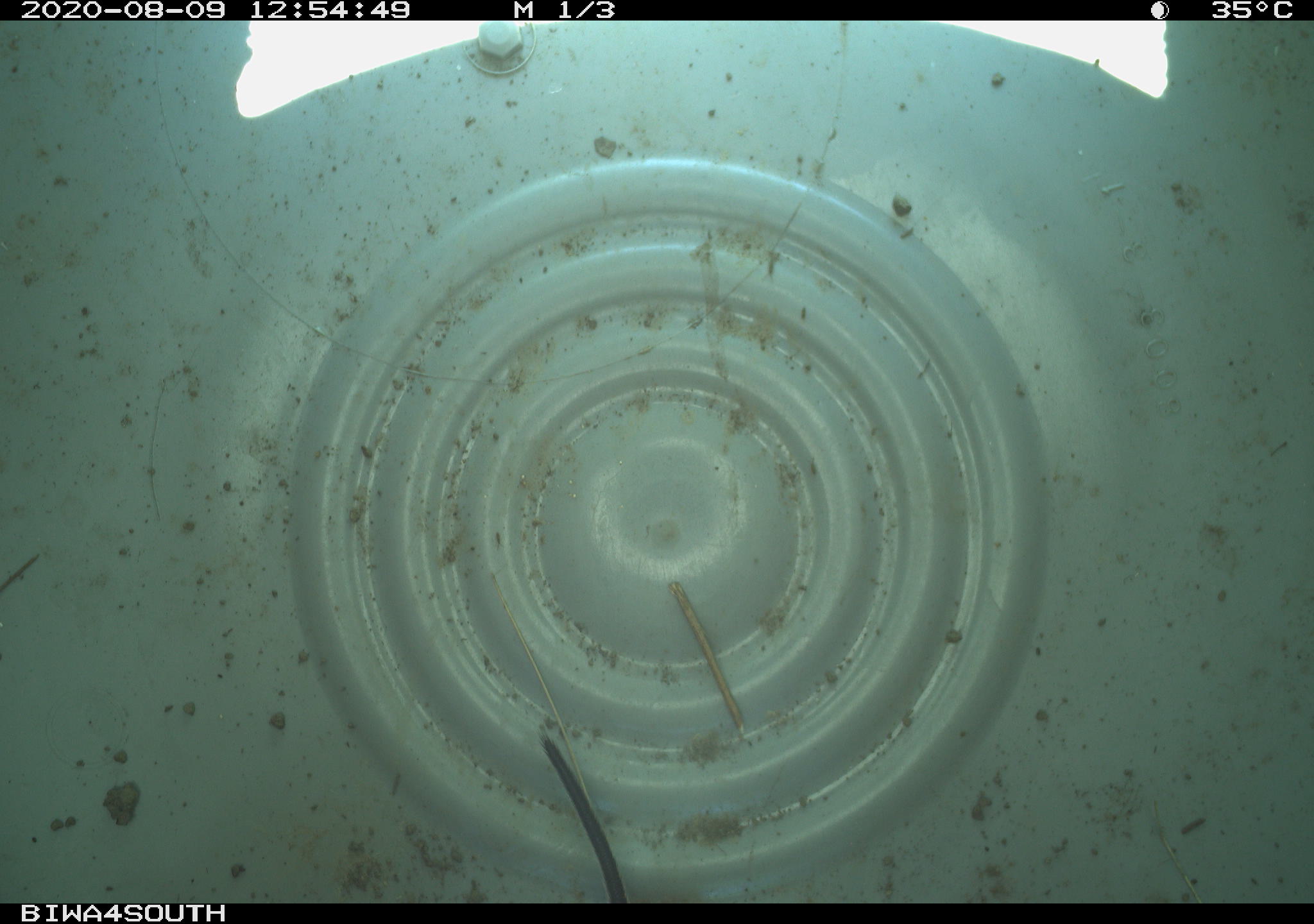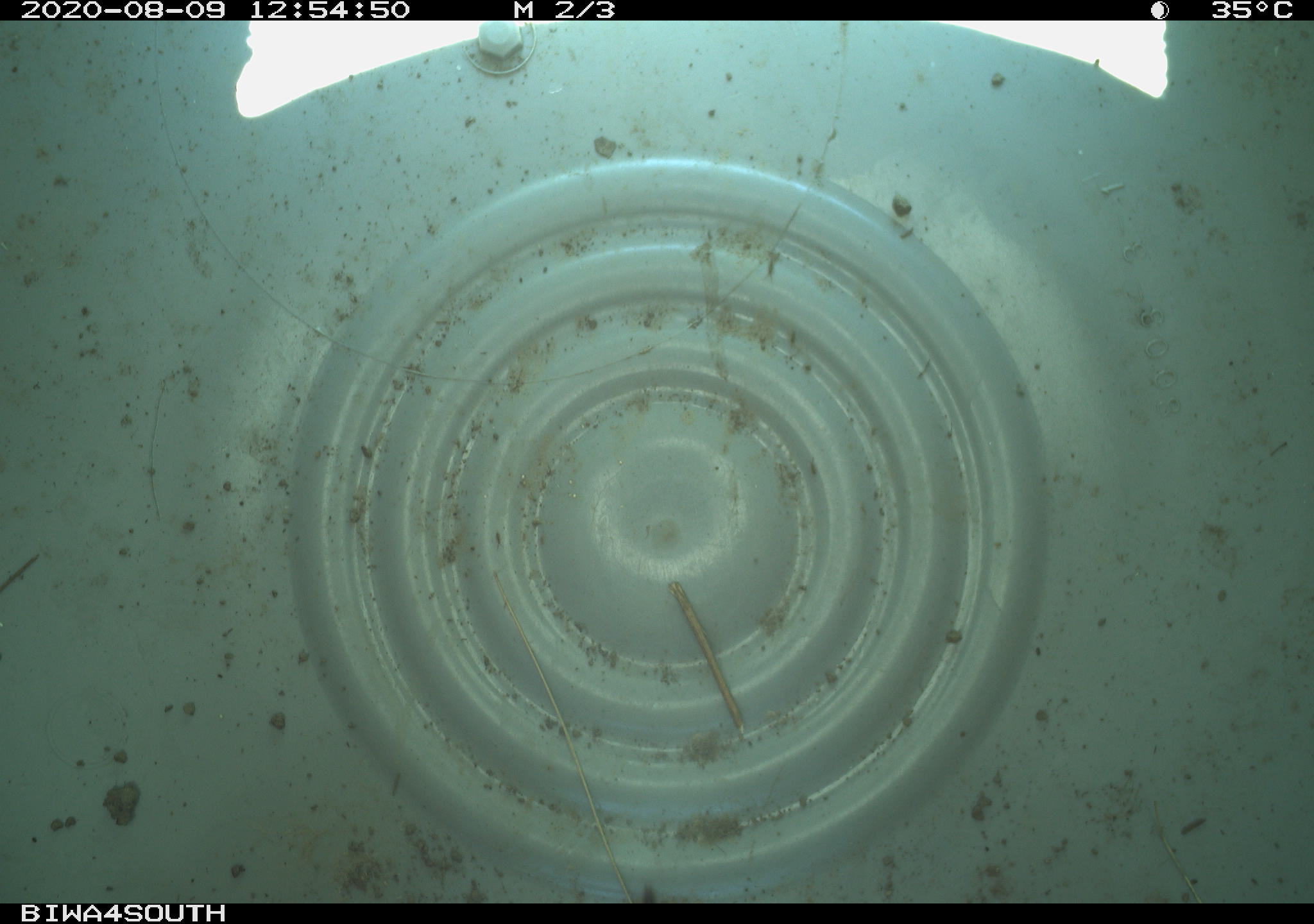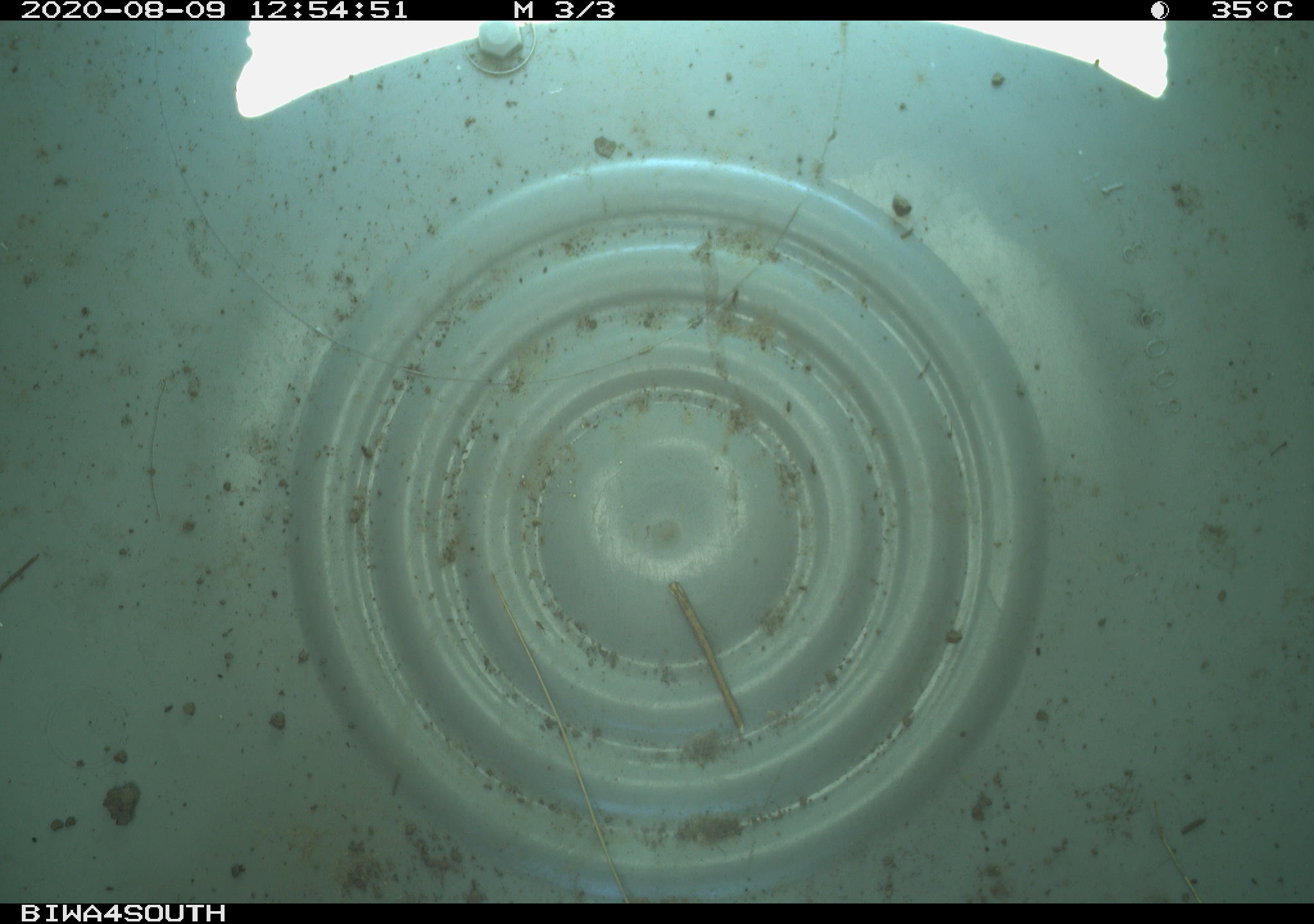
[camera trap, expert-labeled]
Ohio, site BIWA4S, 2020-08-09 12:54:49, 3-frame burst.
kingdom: Animalia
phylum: Chordata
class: Reptilia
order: Squamata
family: Colubridae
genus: Thamnophis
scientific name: Thamnophis sirtalis sirtalis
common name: eastern gartersnake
Eastern gartersnake (Thamnophis sirtalis sirtalis).